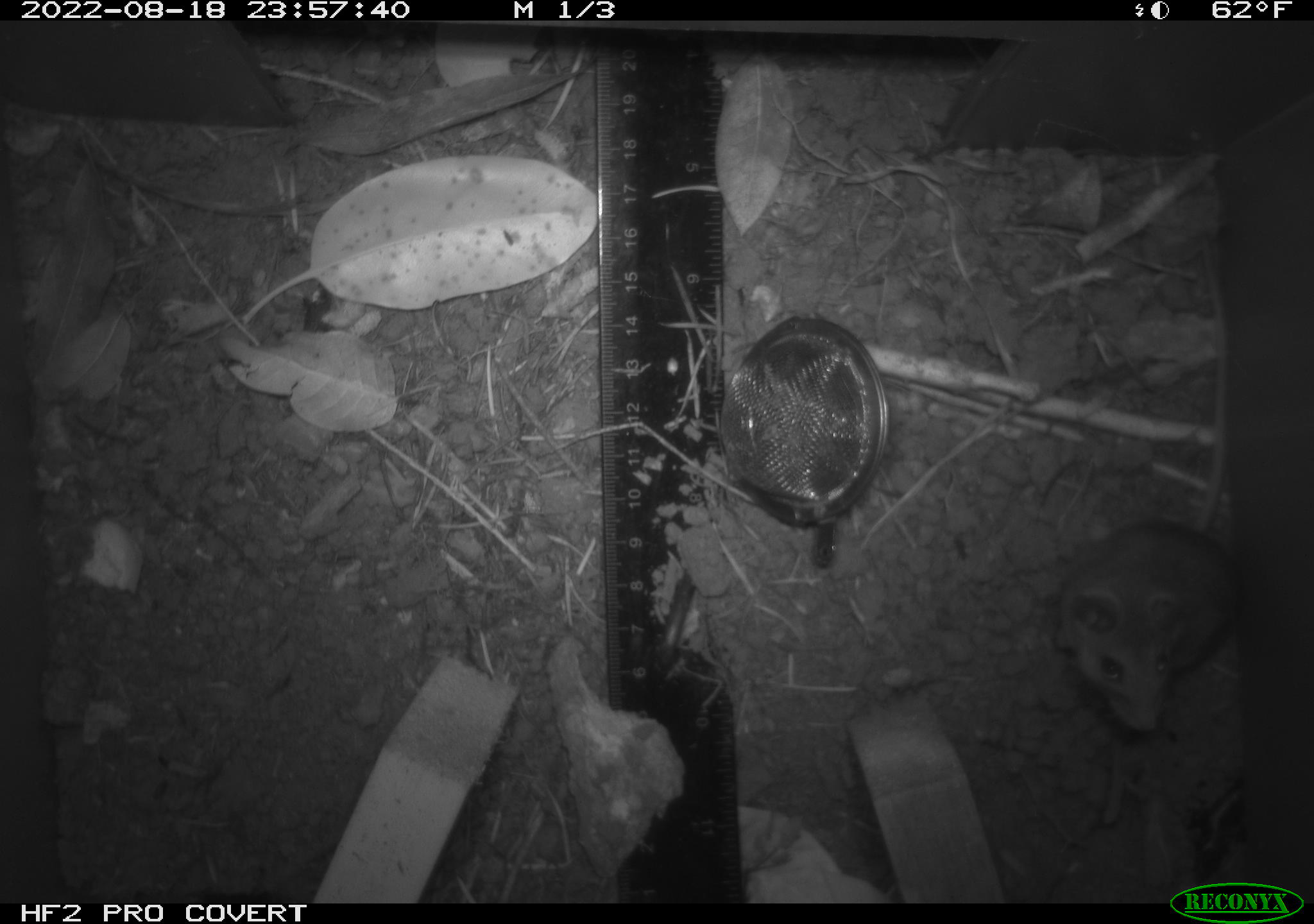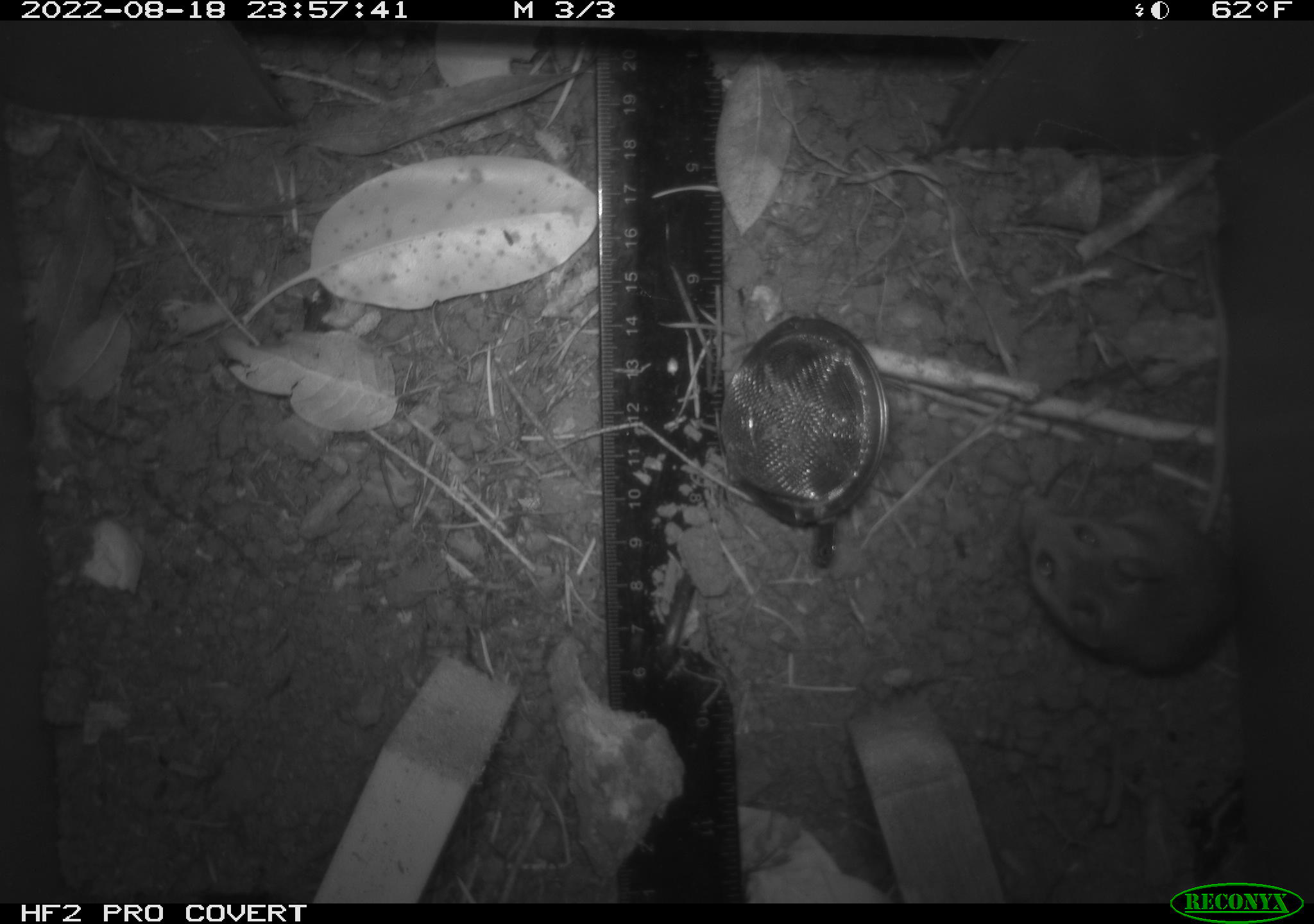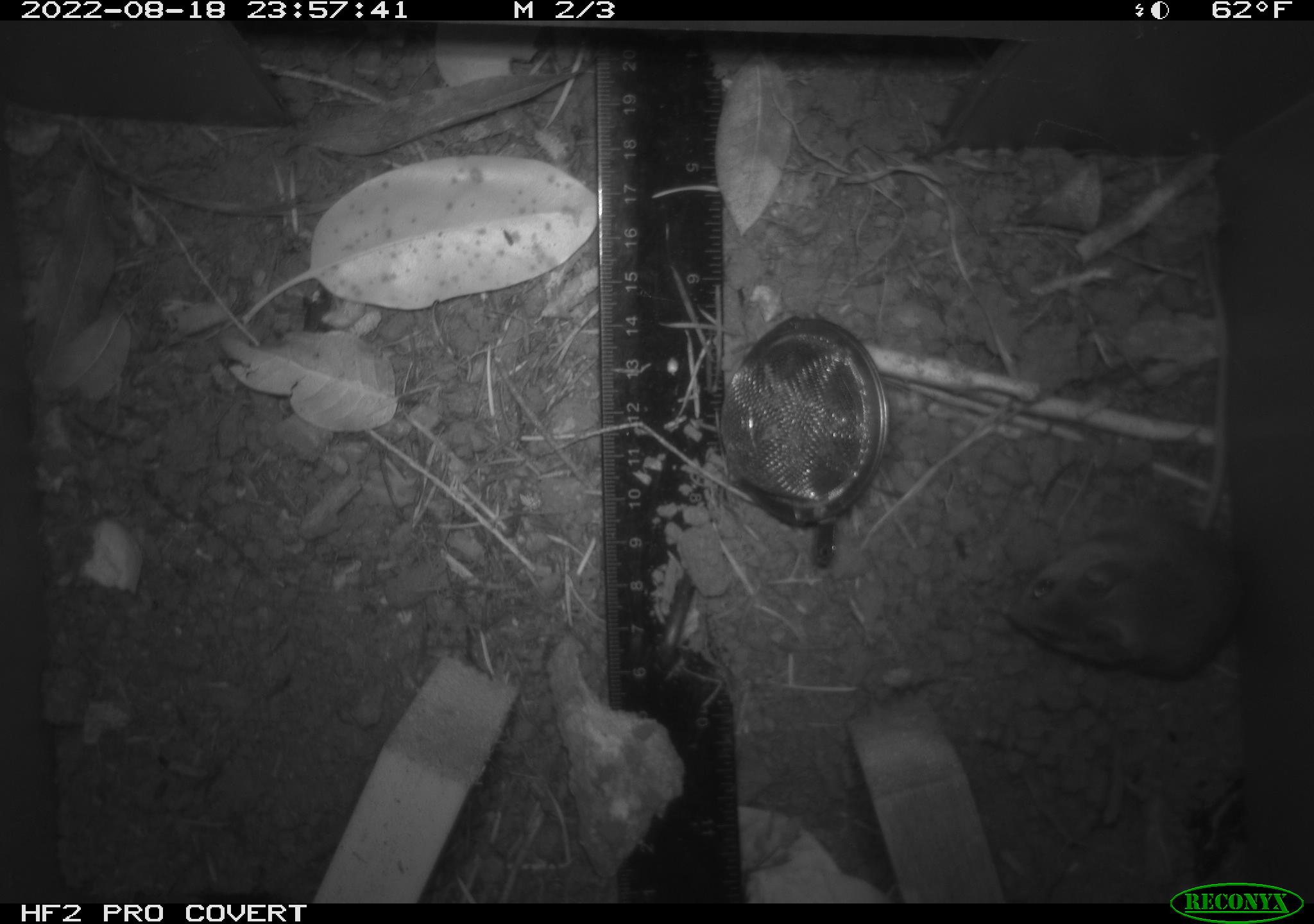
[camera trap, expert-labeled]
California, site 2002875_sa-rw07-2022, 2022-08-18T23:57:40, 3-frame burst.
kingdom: Animalia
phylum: Chordata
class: Mammalia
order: Rodentia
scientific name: Rodentia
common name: mouse species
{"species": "mouse species (Rodentia)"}